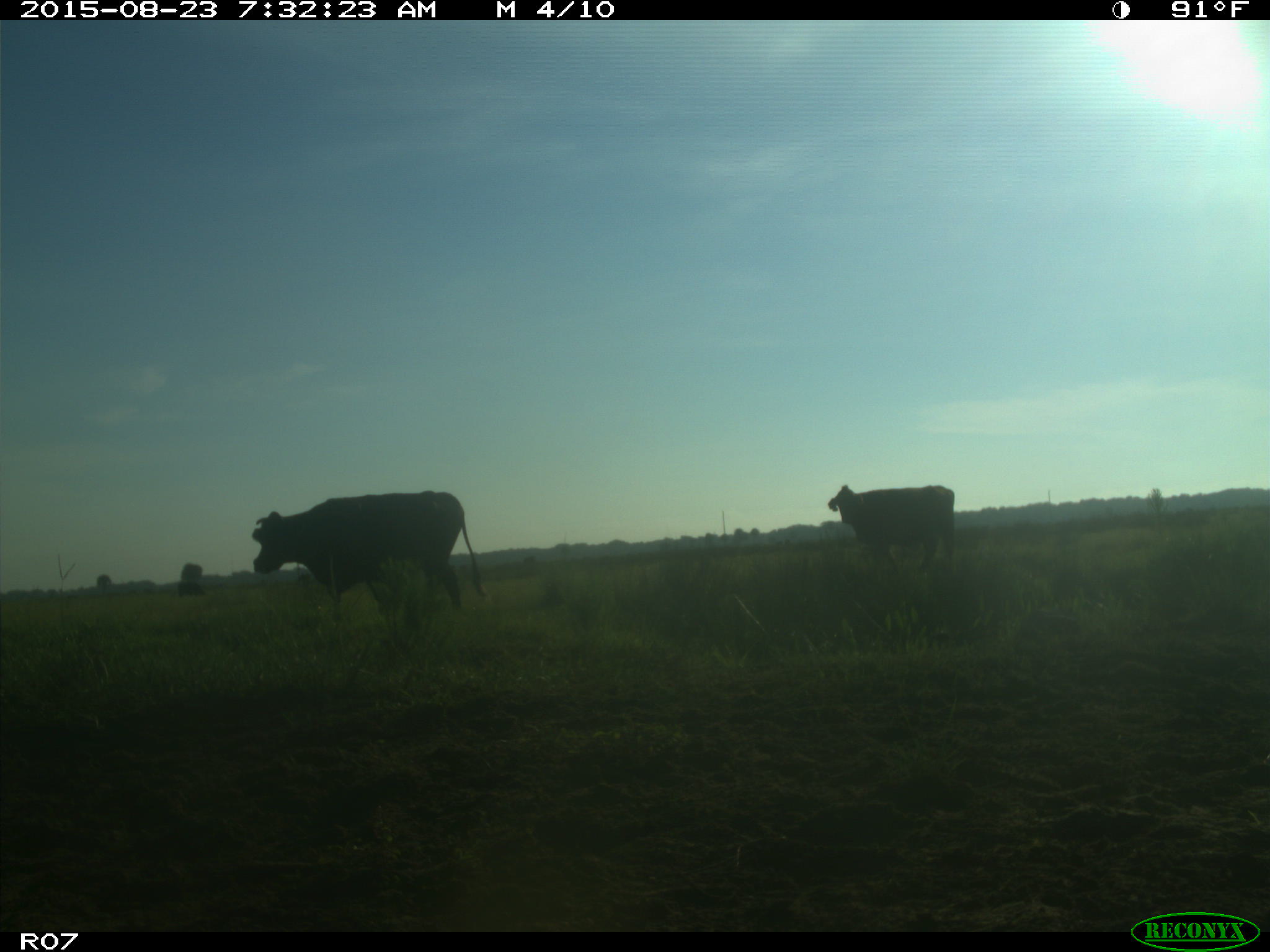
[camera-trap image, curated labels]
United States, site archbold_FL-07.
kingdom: Animalia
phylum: Chordata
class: Mammalia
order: Artiodactyla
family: Bovidae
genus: Bos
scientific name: Bos taurus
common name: domestic cow